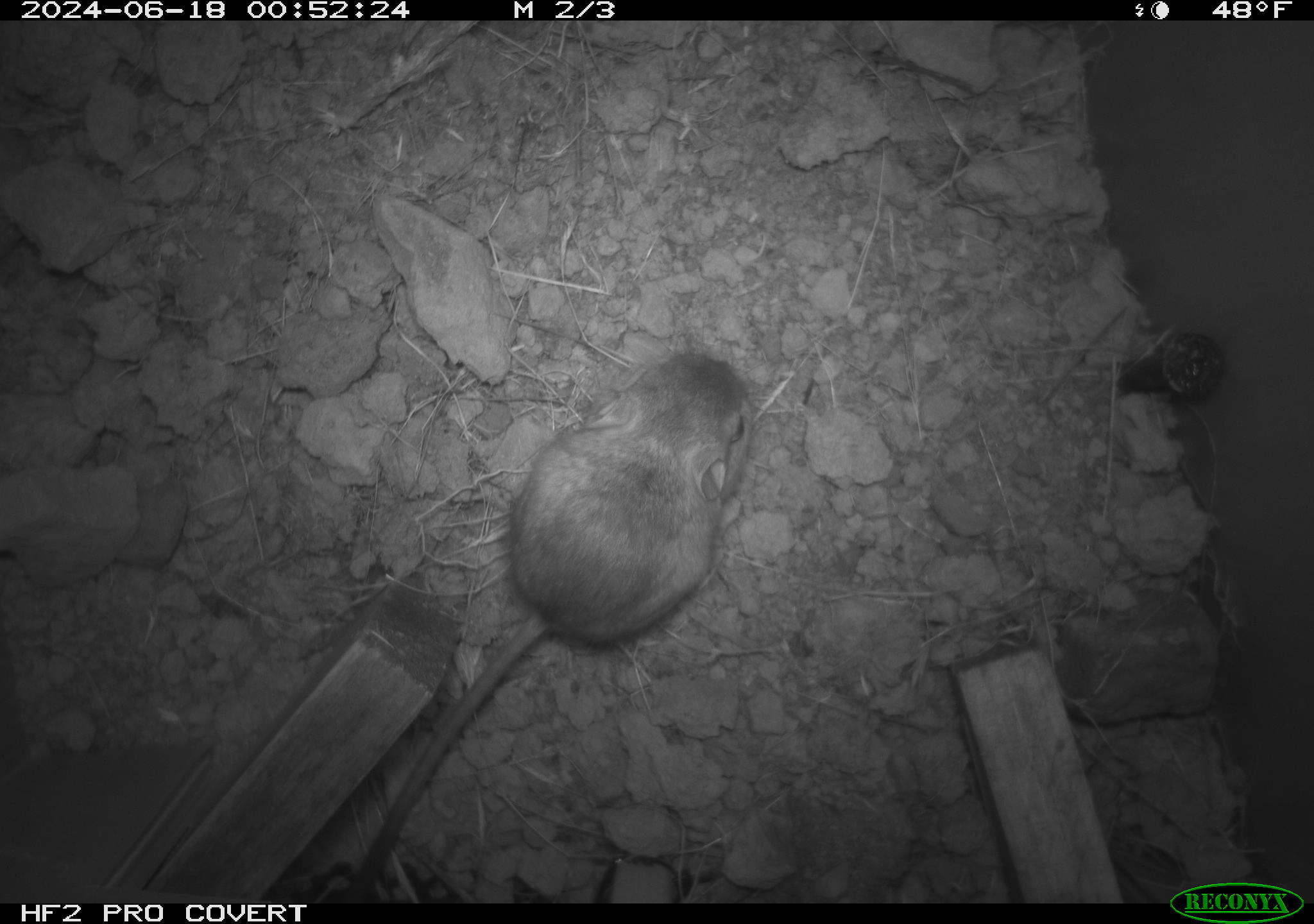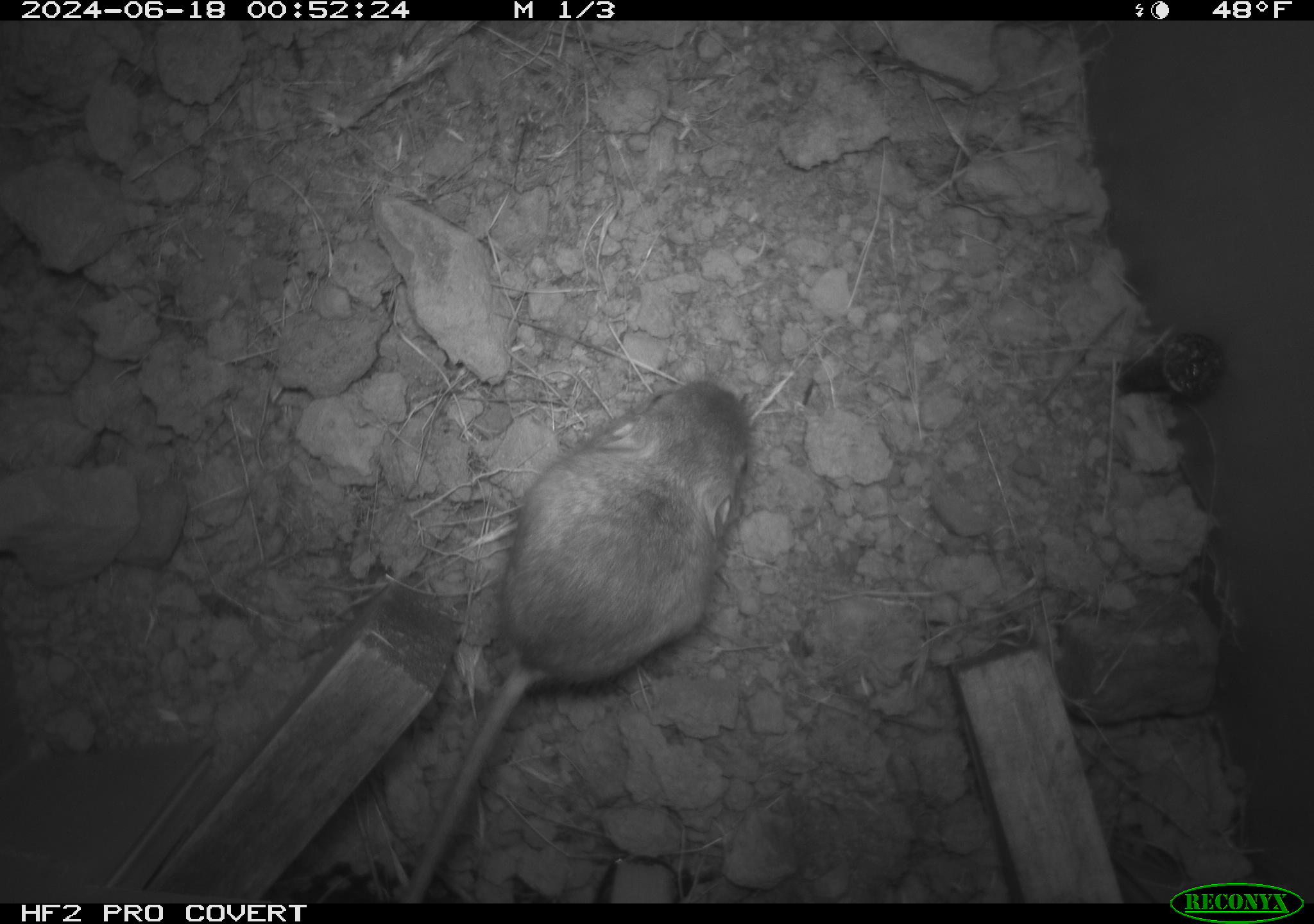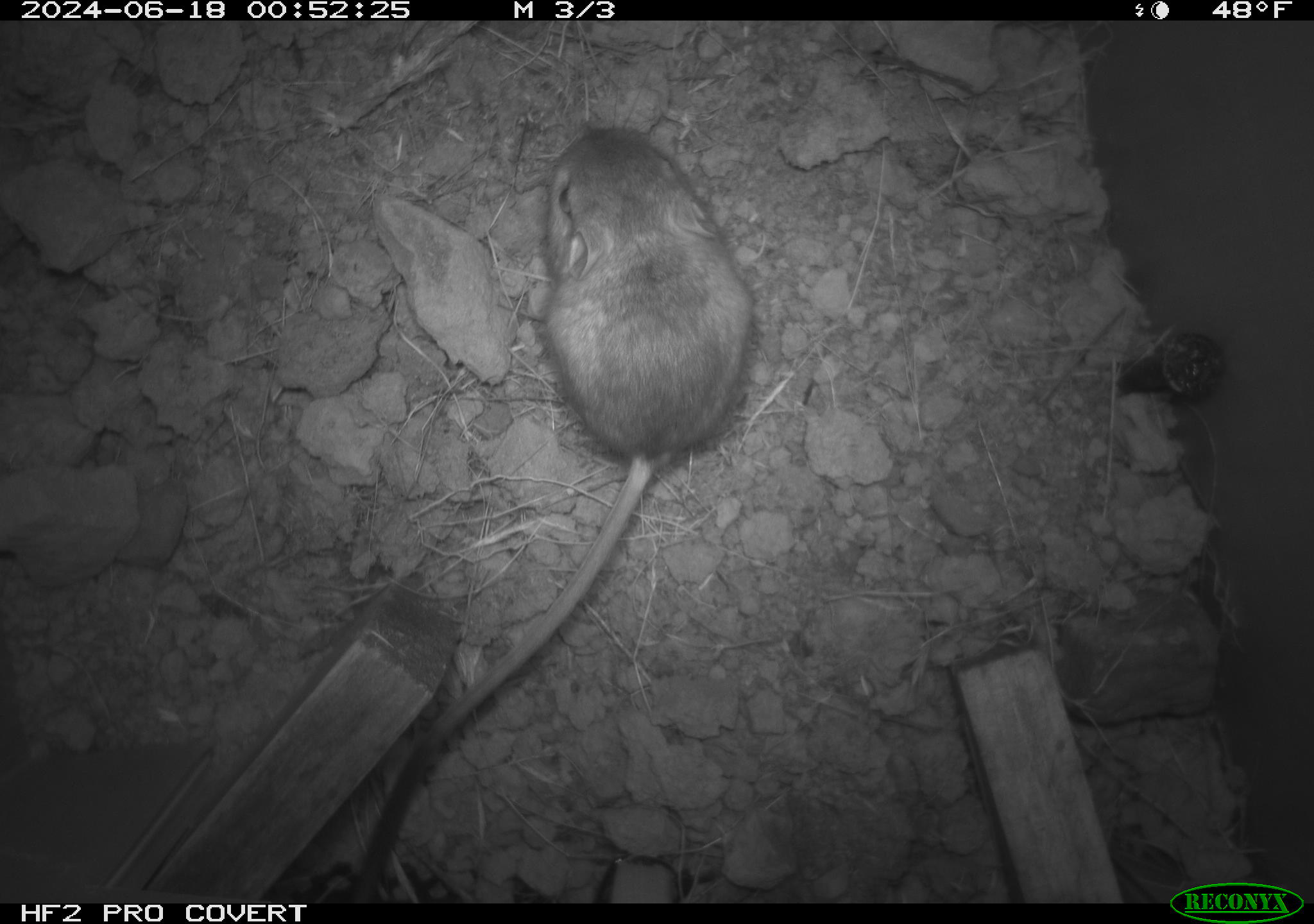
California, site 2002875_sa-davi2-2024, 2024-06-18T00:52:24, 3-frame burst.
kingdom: Animalia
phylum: Chordata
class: Mammalia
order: Rodentia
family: Heteromyidae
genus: Dipodomys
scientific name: Dipodomys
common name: kangaroo rats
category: dipodomys species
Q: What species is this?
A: Dipodomys species (kangaroo rats) (Dipodomys).